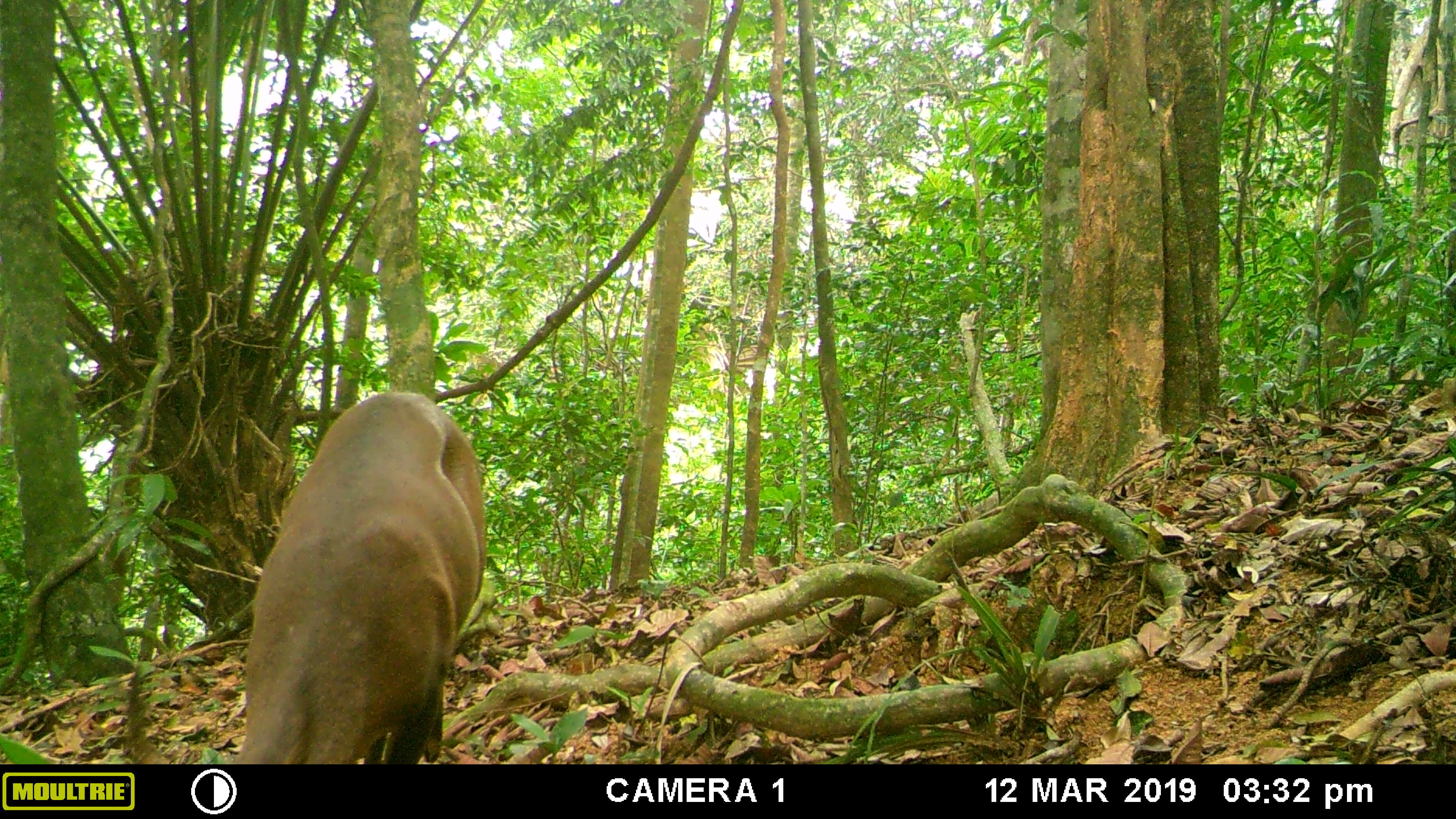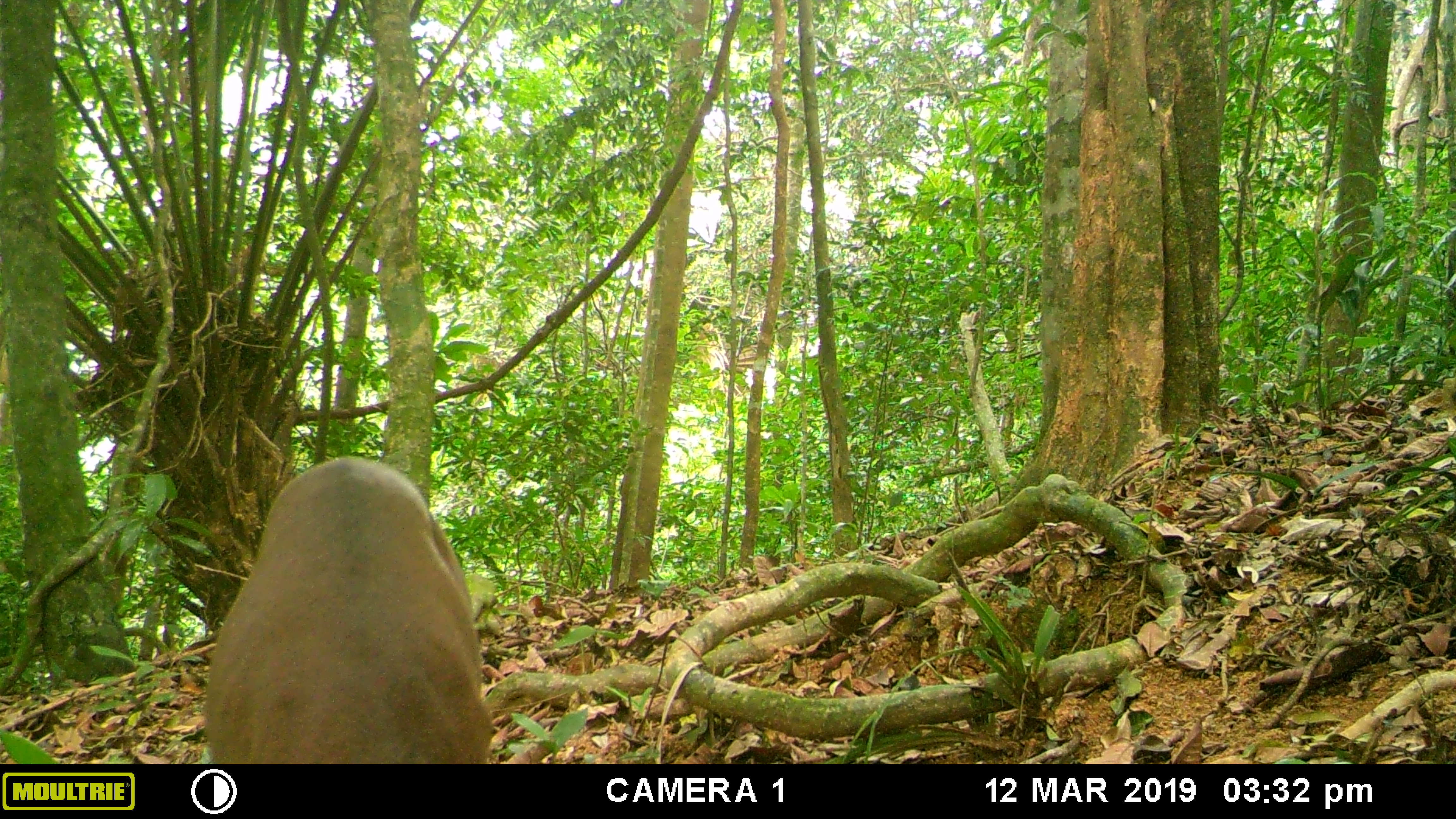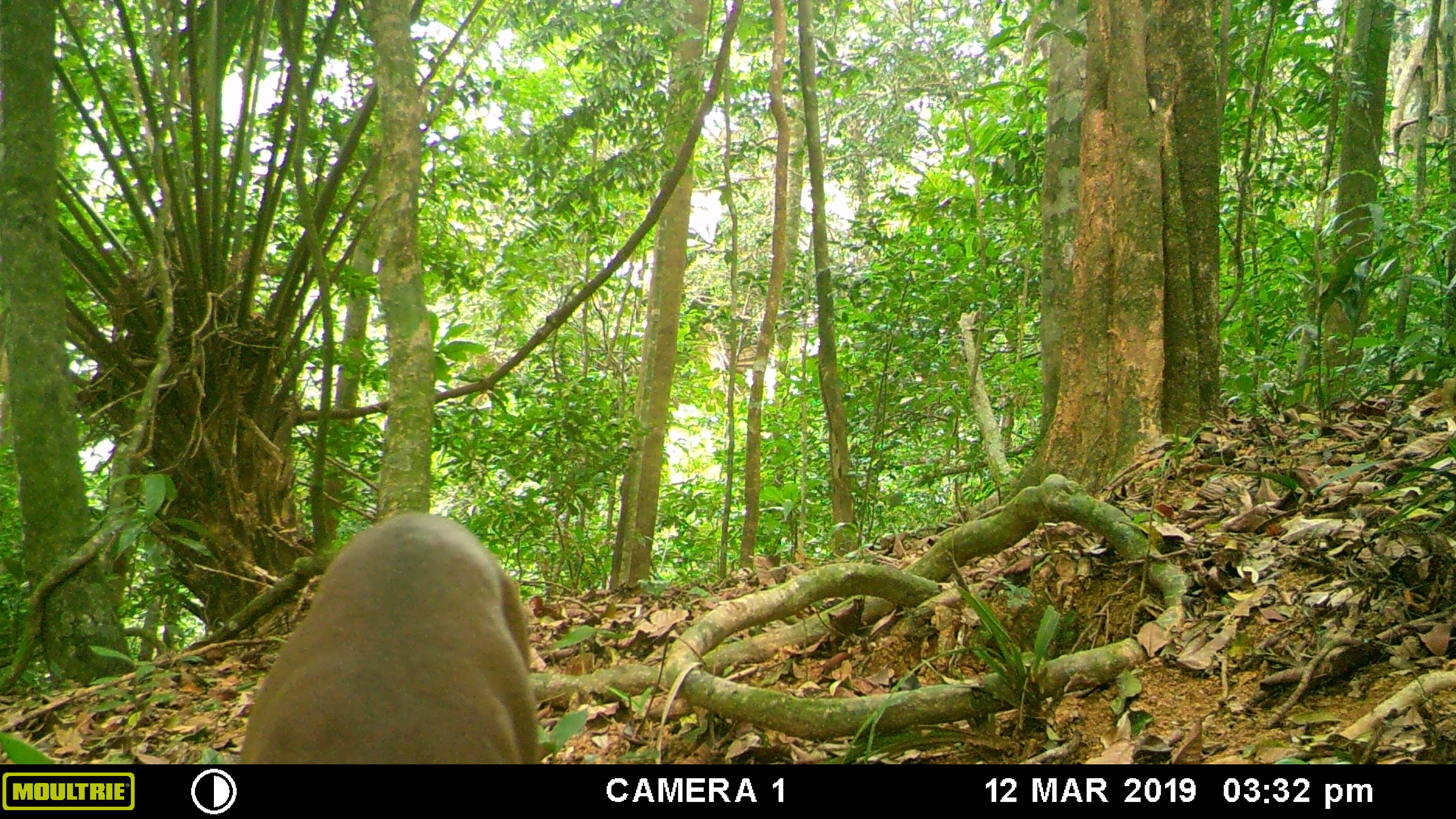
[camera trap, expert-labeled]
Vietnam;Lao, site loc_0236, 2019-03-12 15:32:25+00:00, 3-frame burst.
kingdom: Animalia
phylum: Chordata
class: Mammalia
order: Artiodactyla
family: Cervidae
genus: Muntiacus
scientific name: Muntiacus vuquangensis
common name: large-antlered muntjac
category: large antlered muntjac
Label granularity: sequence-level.